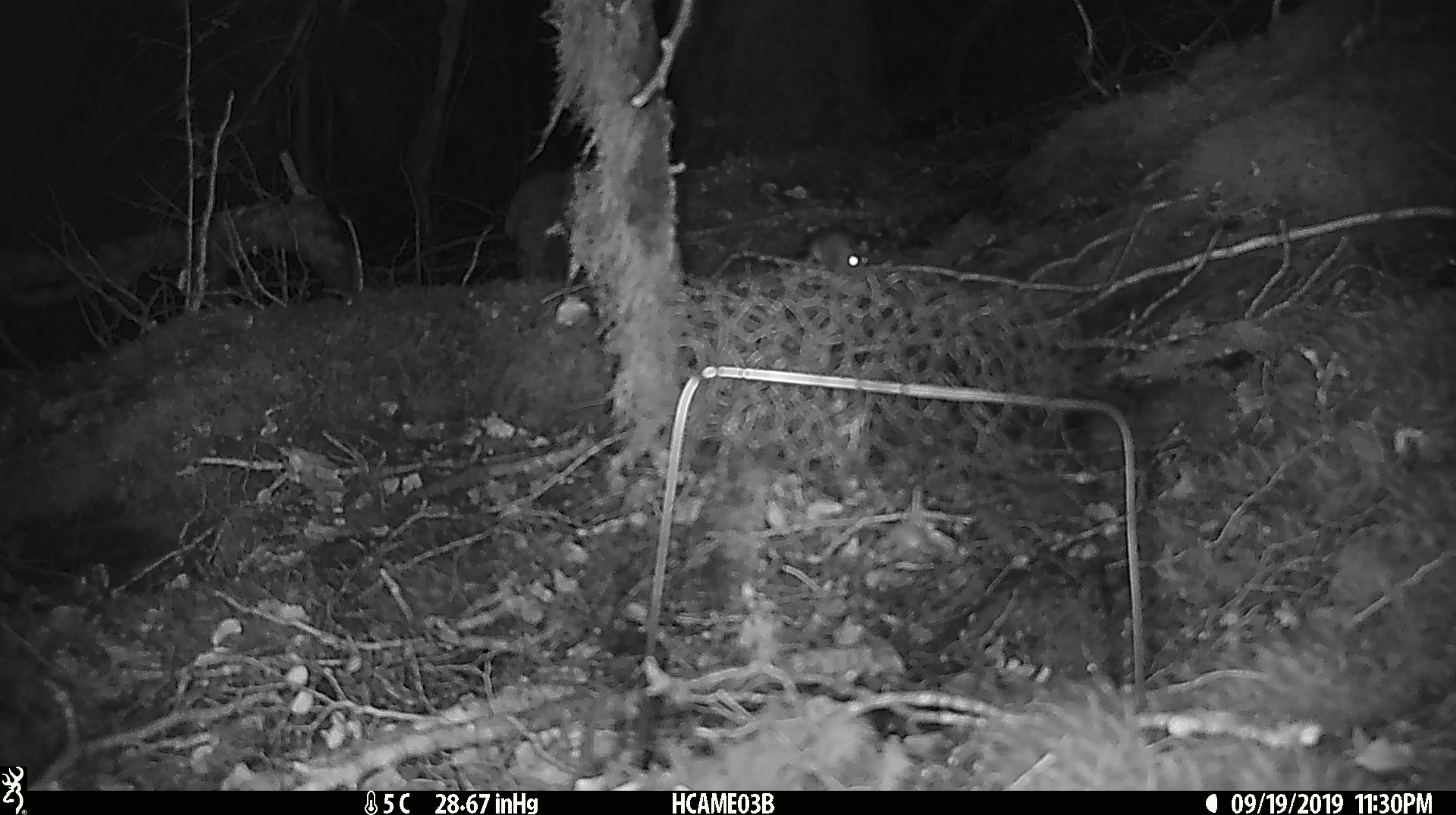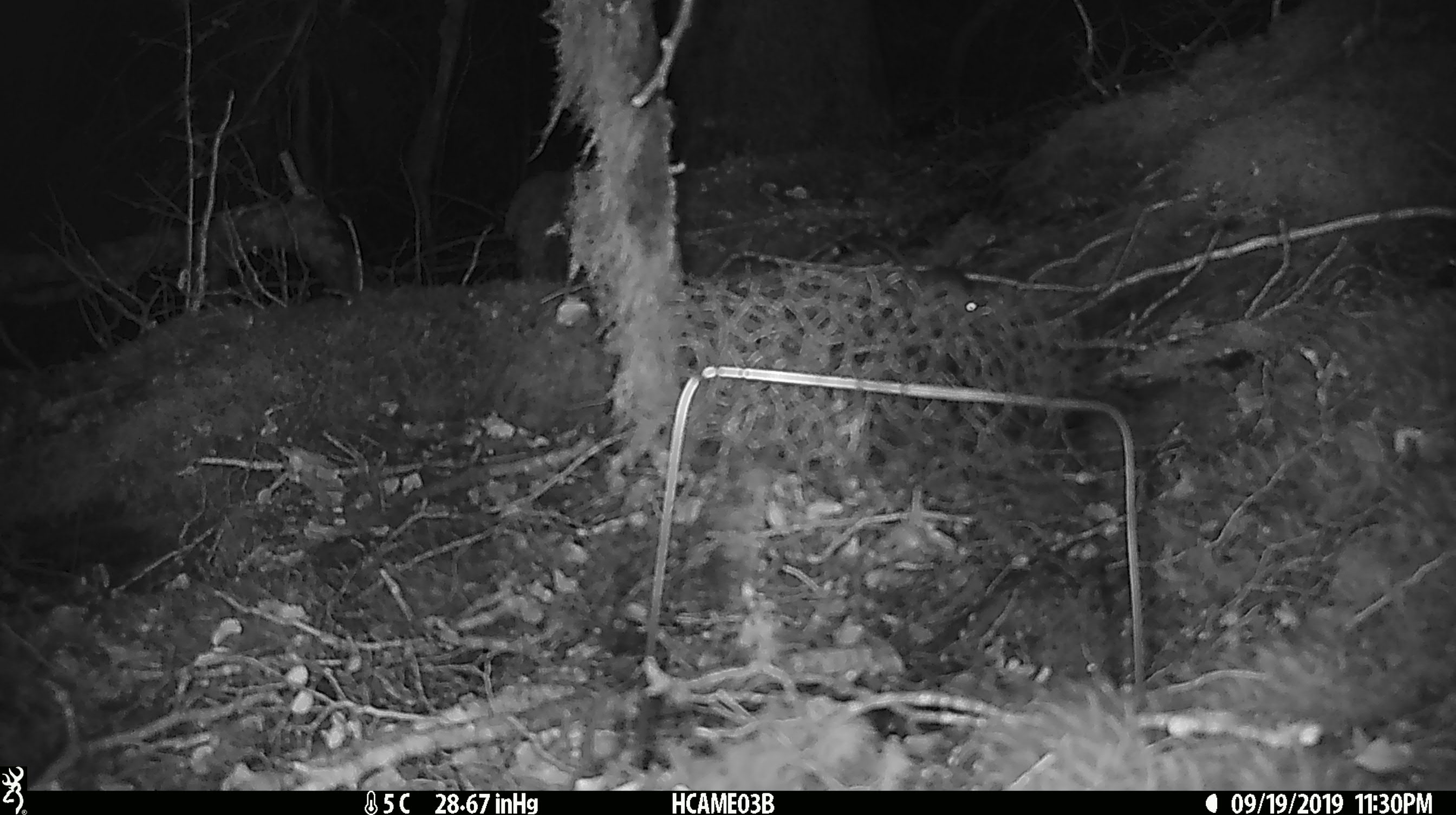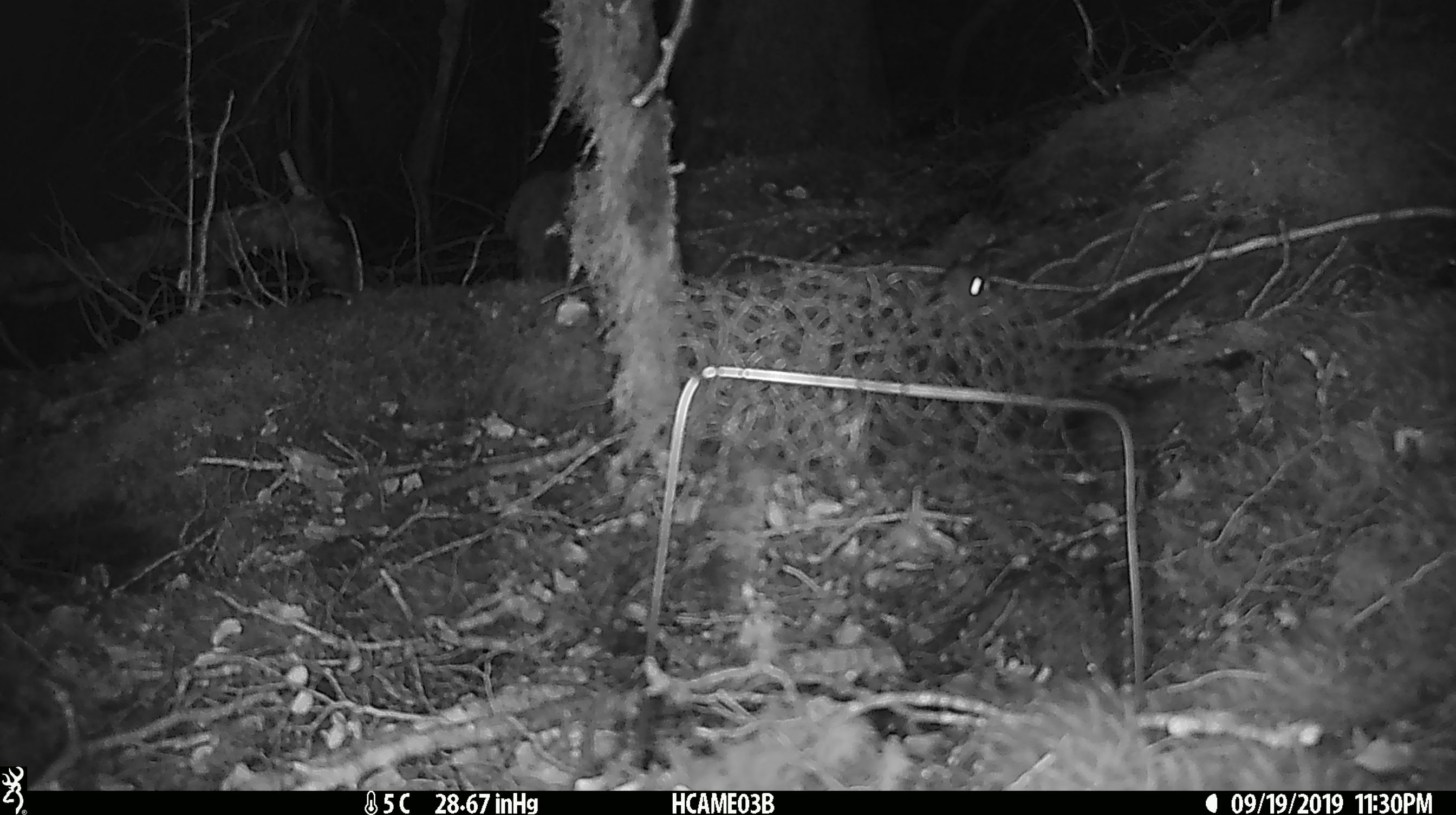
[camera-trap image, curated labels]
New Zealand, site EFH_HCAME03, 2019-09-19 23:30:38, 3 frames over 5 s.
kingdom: Animalia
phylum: Chordata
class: Mammalia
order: Rodentia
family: Muridae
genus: Mus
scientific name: Mus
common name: mouse